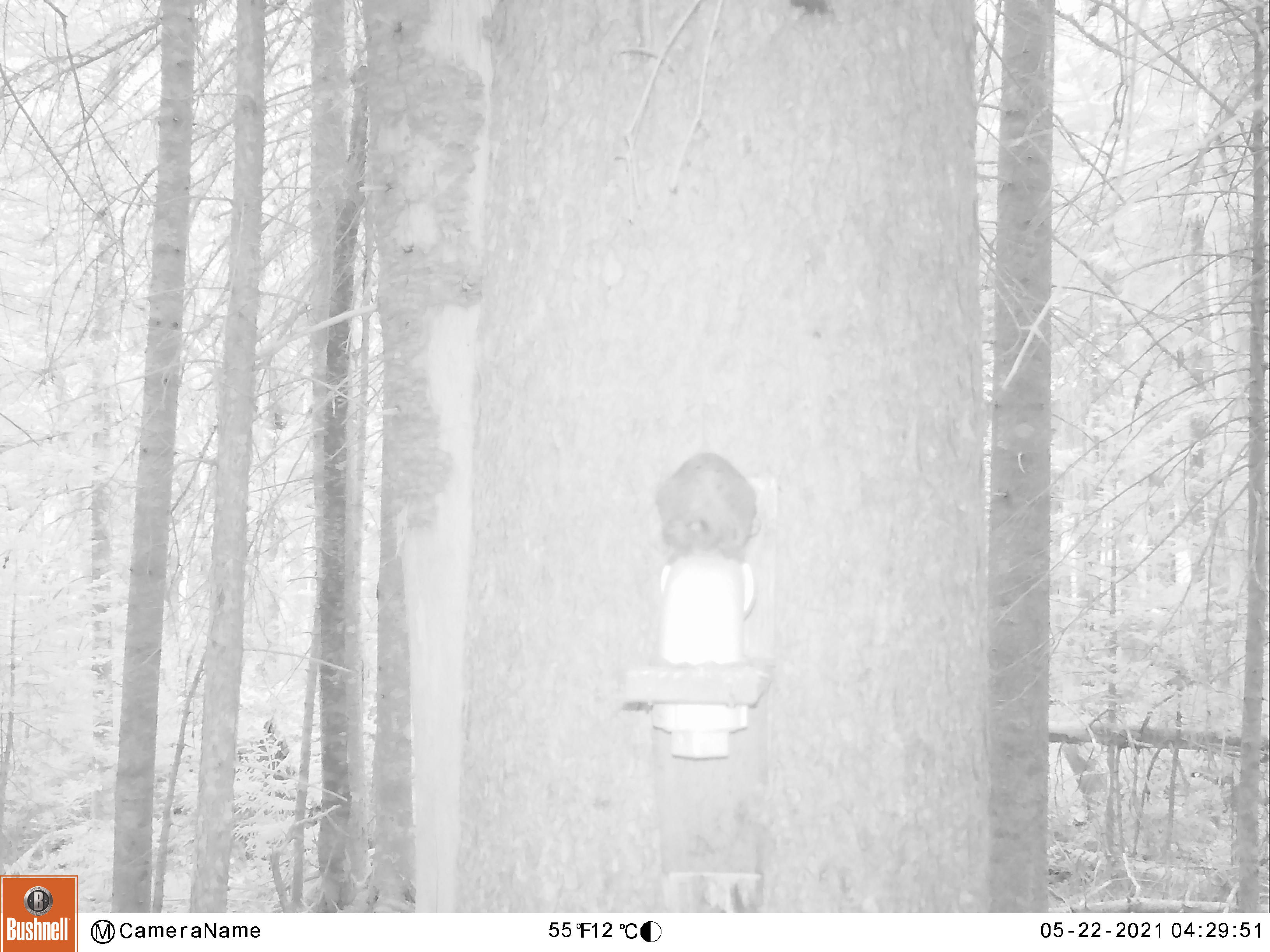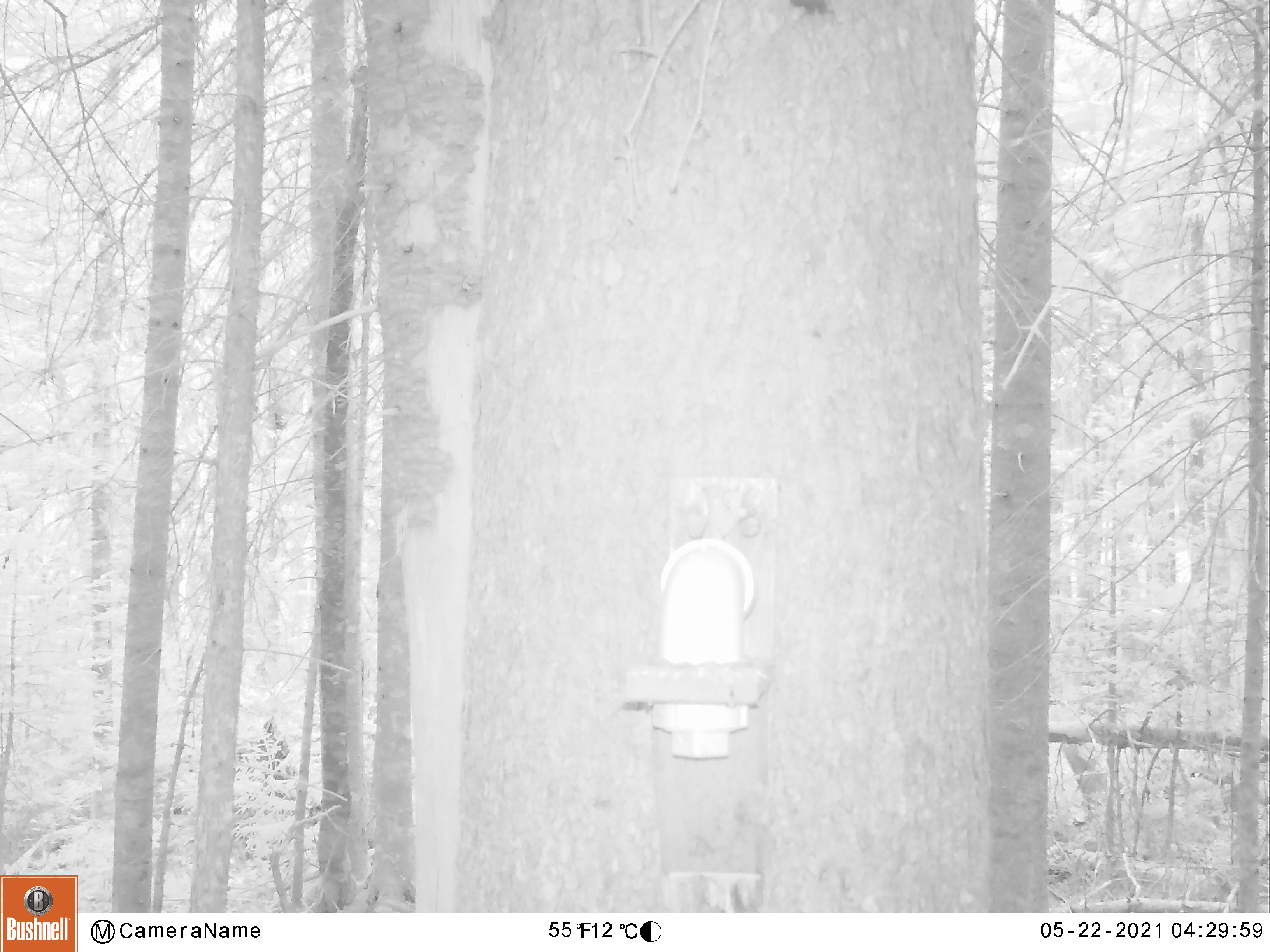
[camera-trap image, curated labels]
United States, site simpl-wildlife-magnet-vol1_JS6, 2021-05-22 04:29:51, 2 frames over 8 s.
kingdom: Animalia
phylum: Chordata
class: Mammalia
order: Rodentia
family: Sciuridae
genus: Tamiasciurus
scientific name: Tamiasciurus hudsonicus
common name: red squirrel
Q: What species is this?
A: Red squirrel (Tamiasciurus hudsonicus).